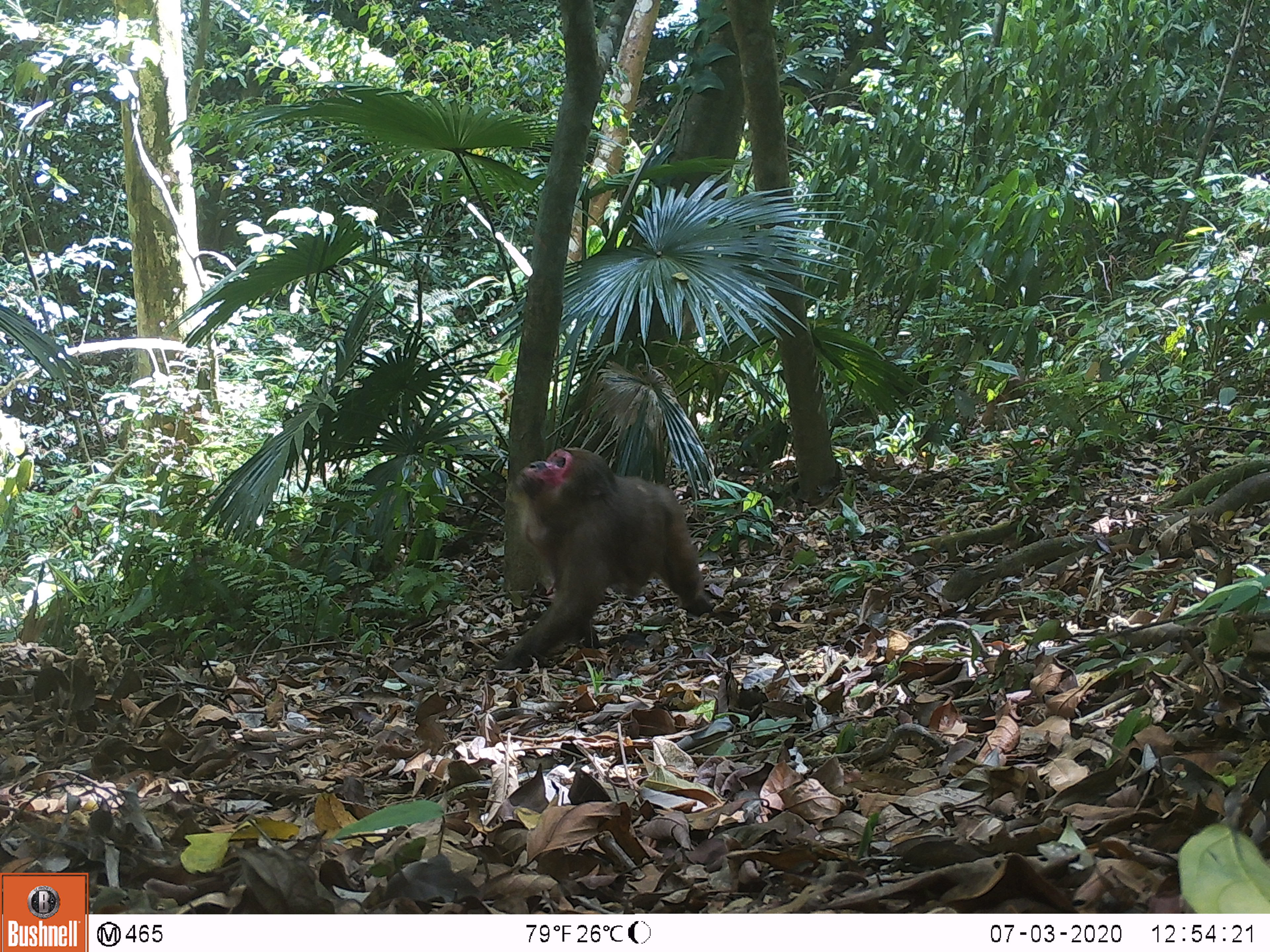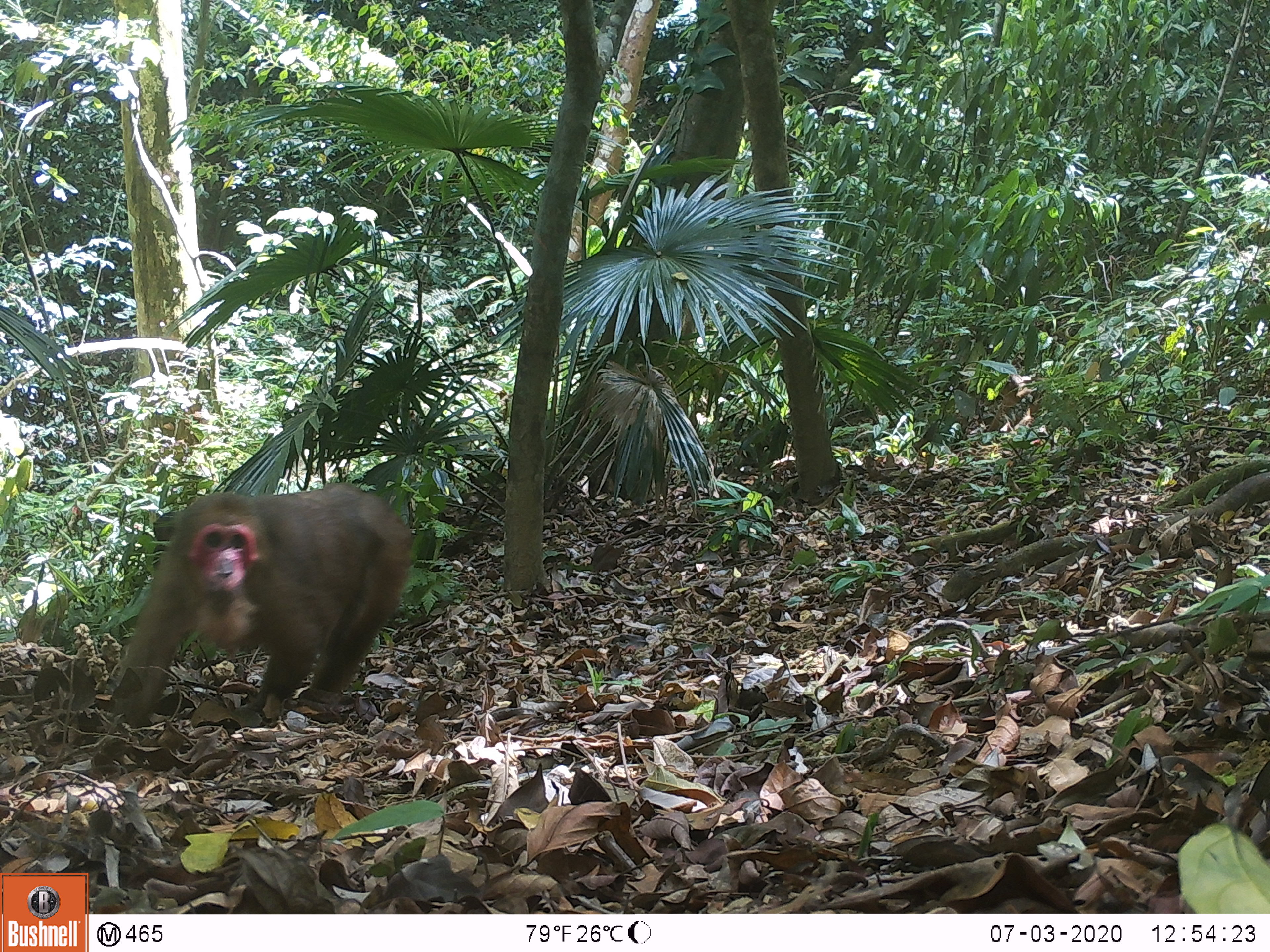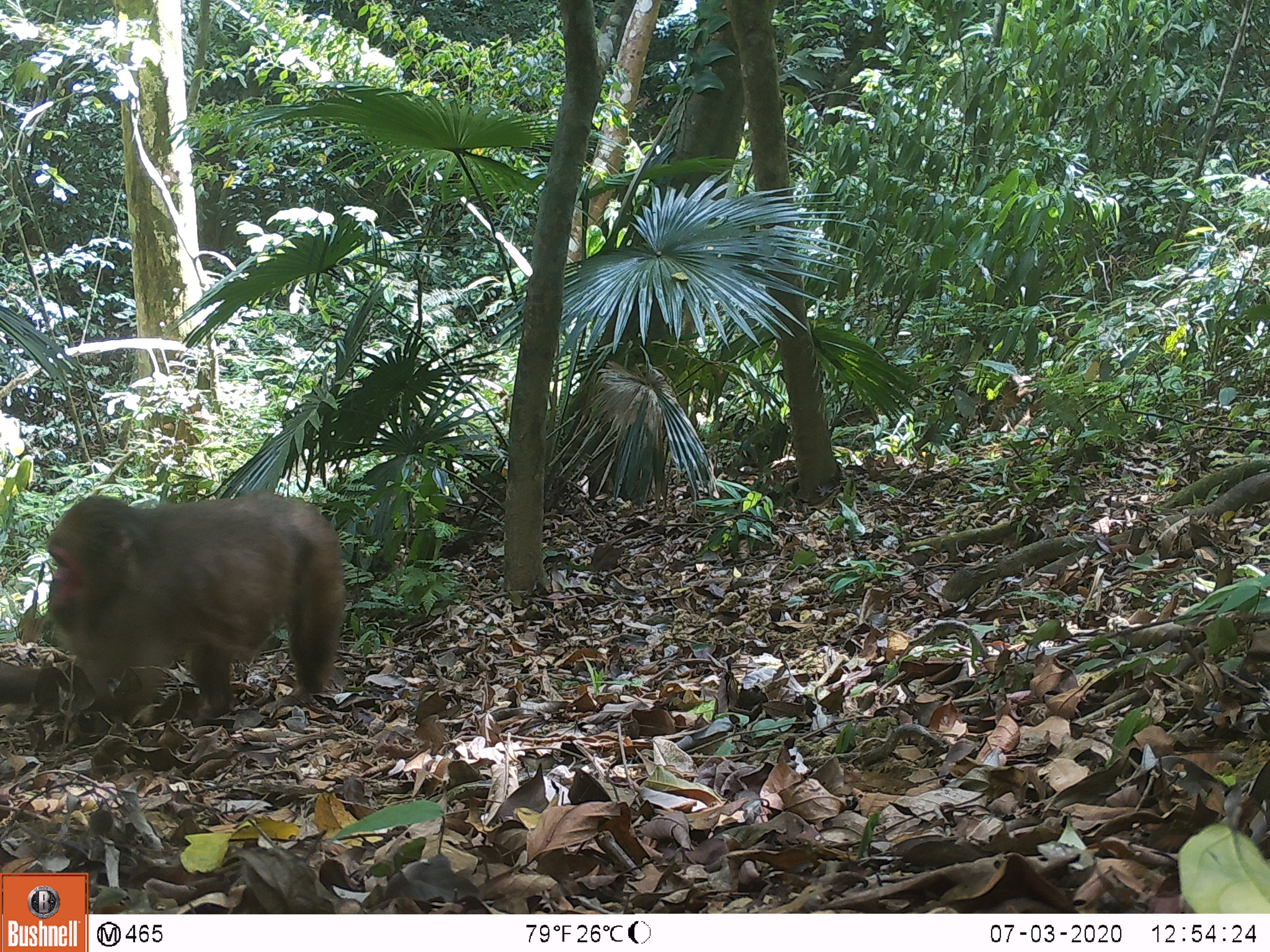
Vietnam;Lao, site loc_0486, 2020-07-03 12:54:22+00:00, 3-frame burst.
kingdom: Animalia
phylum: Chordata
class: Mammalia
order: Primates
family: Cercopithecidae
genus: Macaca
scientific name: Macaca arctoides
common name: stump-tailed macaque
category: stump tailed macaque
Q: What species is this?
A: Stump tailed macaque (stump-tailed macaque) (Macaca arctoides).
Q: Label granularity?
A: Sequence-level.